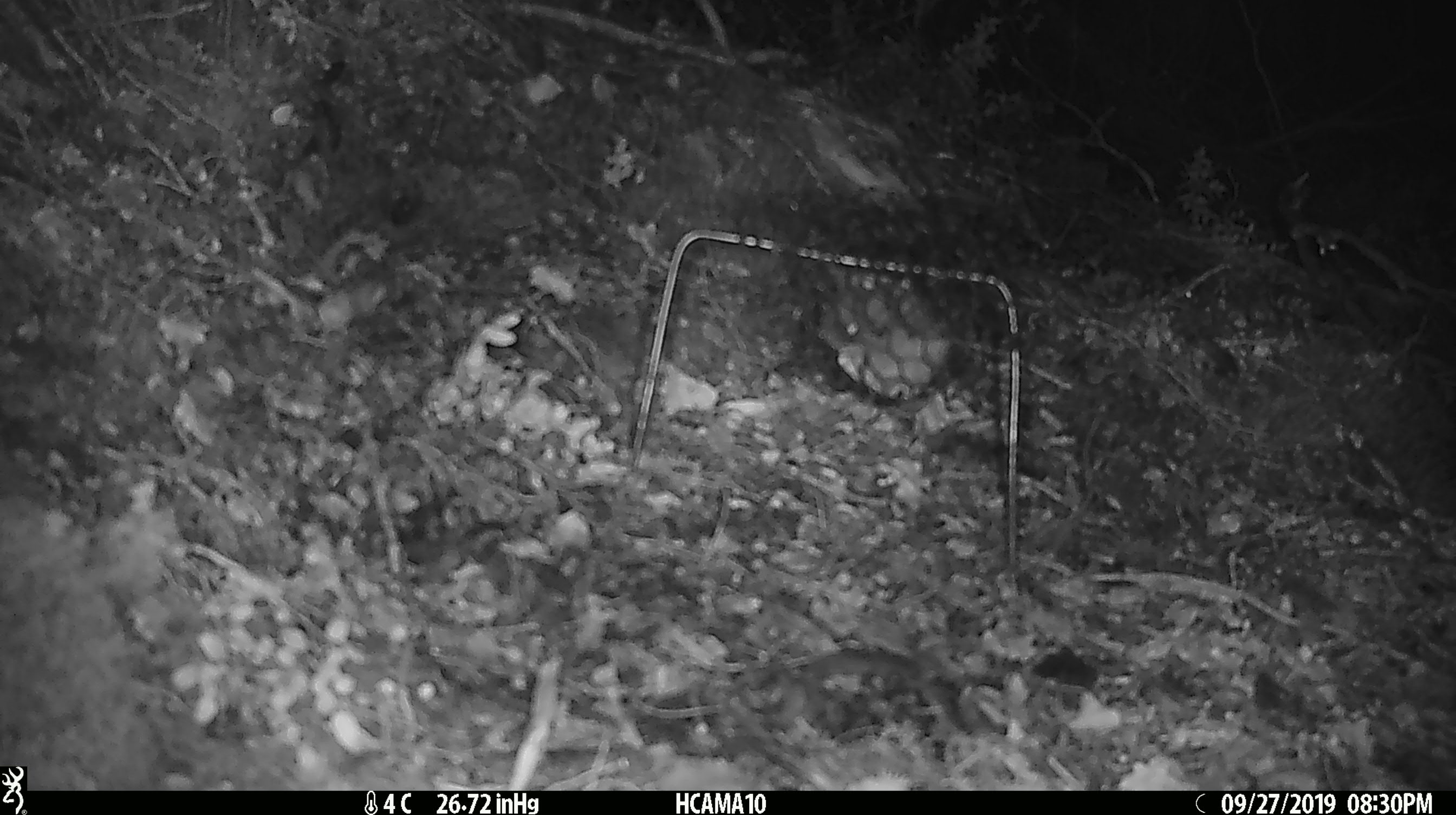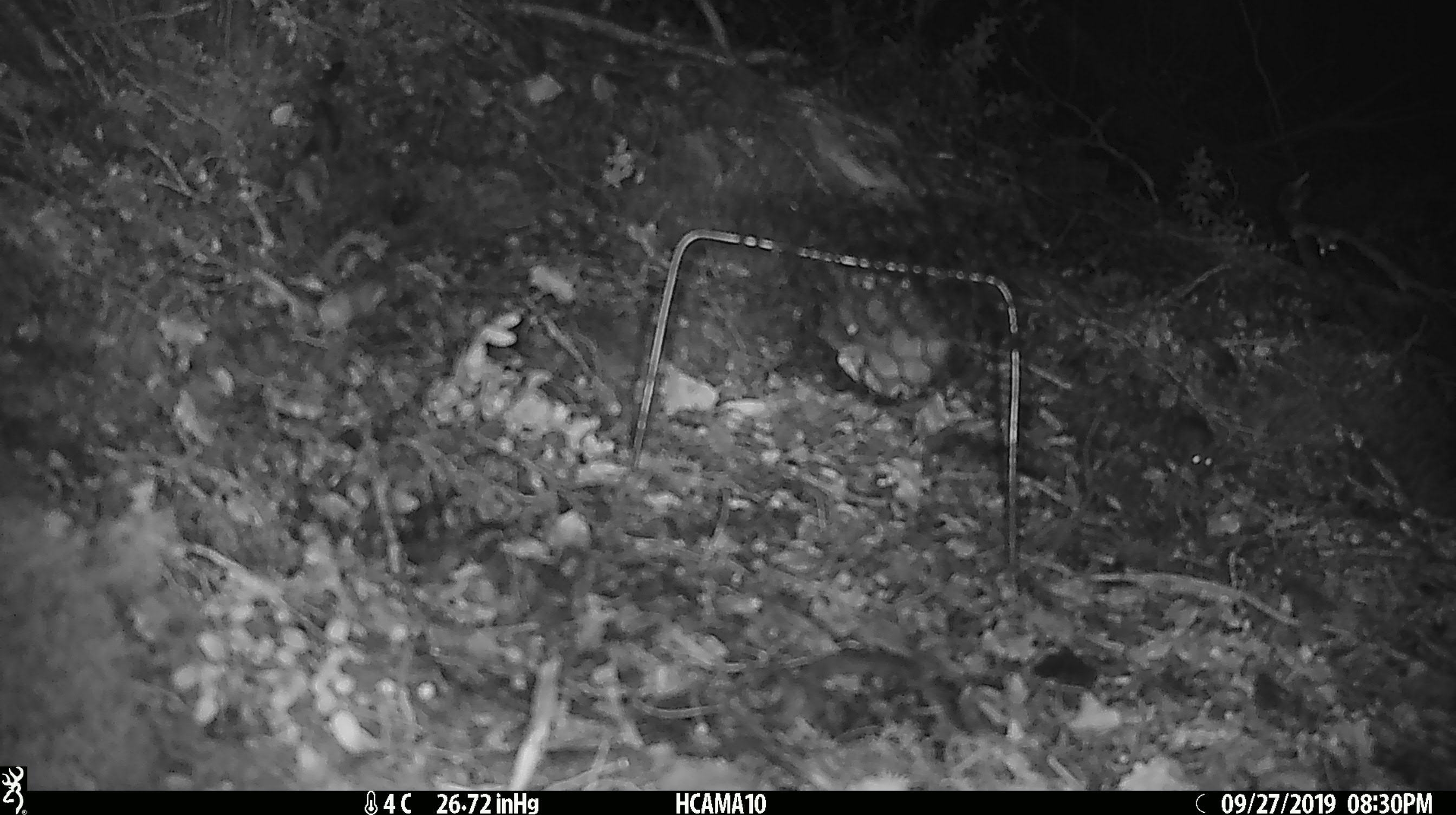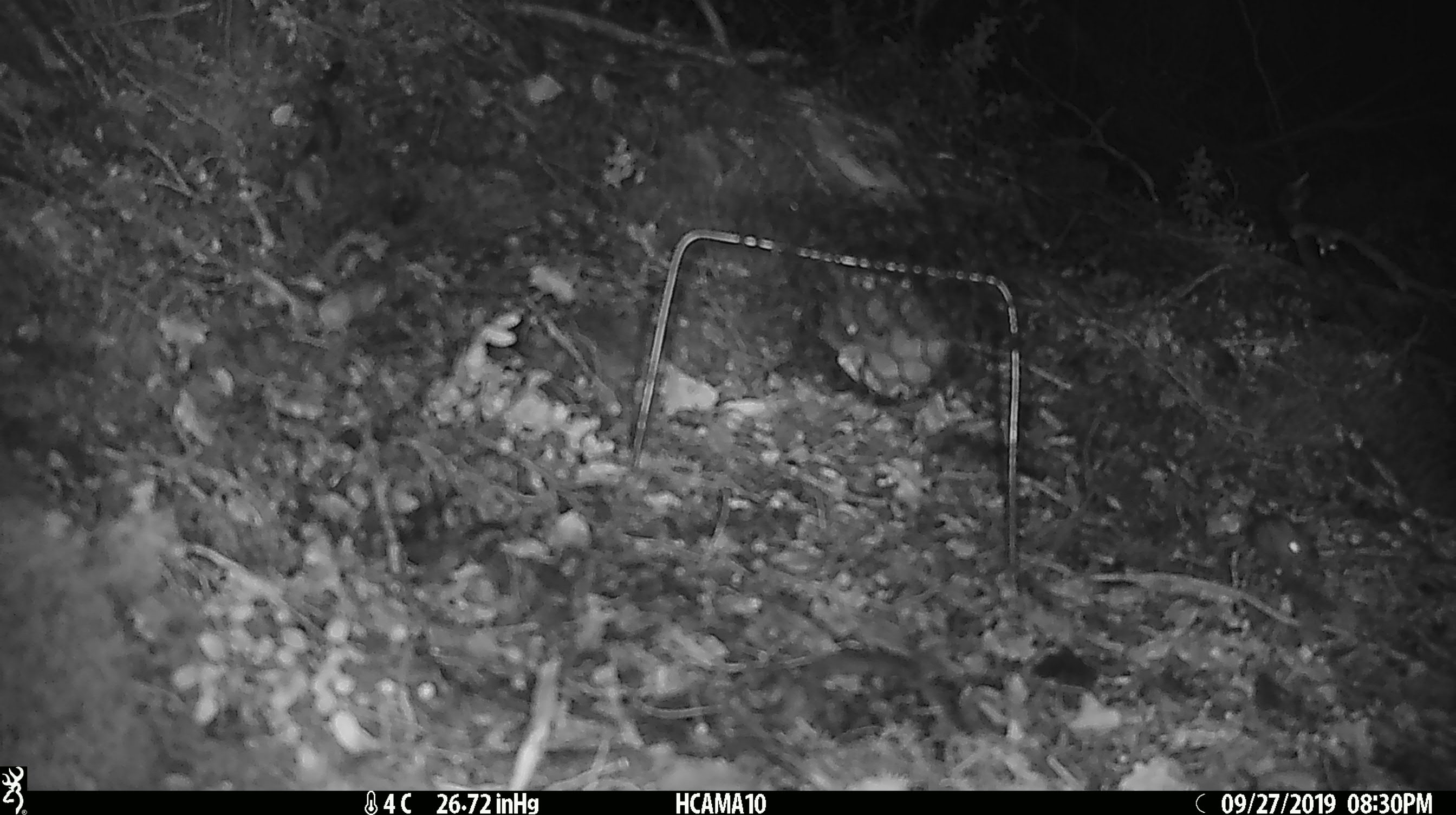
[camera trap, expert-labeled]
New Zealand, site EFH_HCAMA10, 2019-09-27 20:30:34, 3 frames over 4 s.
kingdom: Animalia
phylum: Chordata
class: Mammalia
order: Rodentia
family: Muridae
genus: Mus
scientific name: Mus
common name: mouse